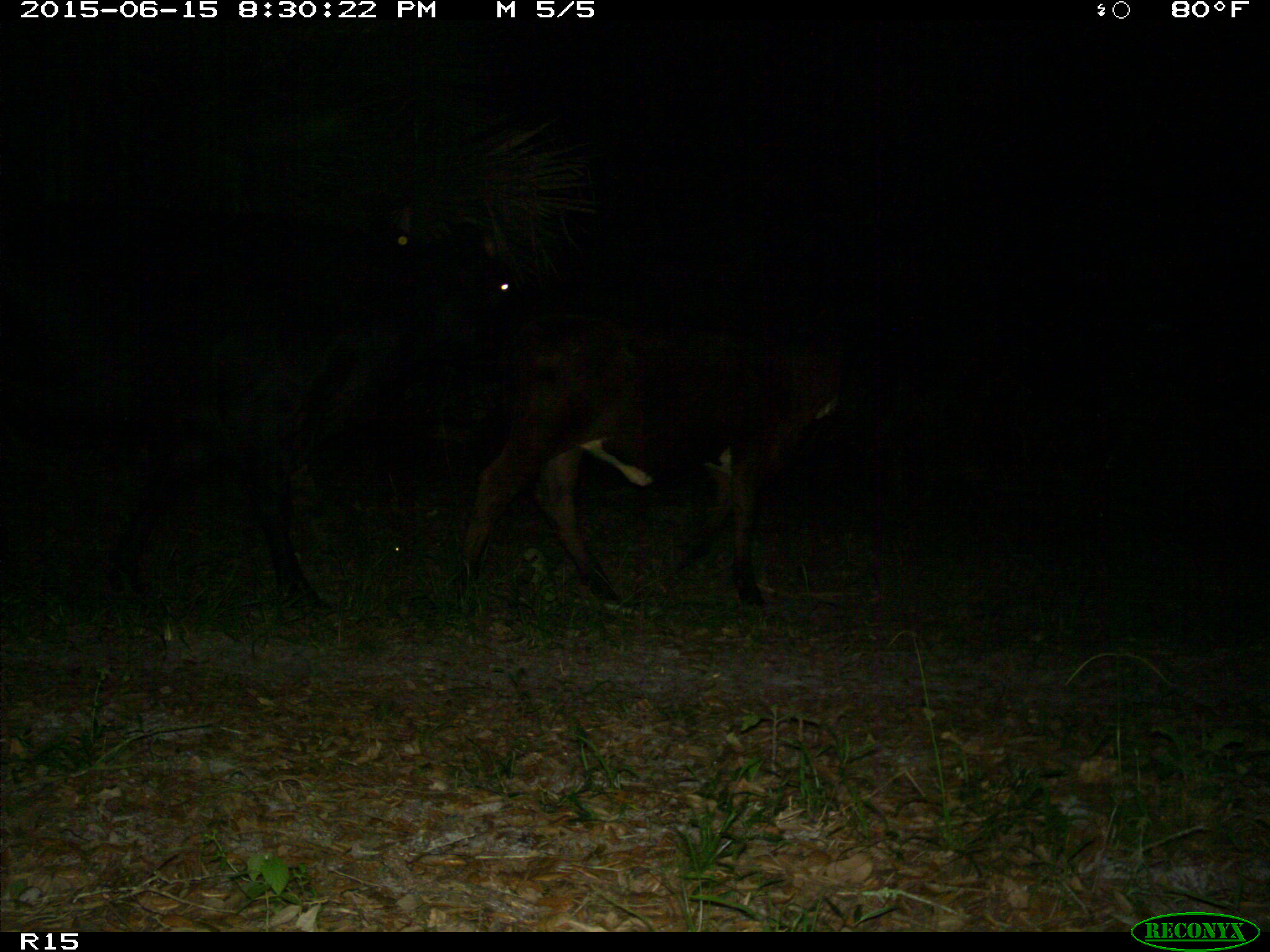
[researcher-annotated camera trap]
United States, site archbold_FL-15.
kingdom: Animalia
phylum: Chordata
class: Mammalia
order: Artiodactyla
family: Bovidae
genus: Bos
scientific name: Bos taurus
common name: domestic cow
Bos taurus (domestic cow).